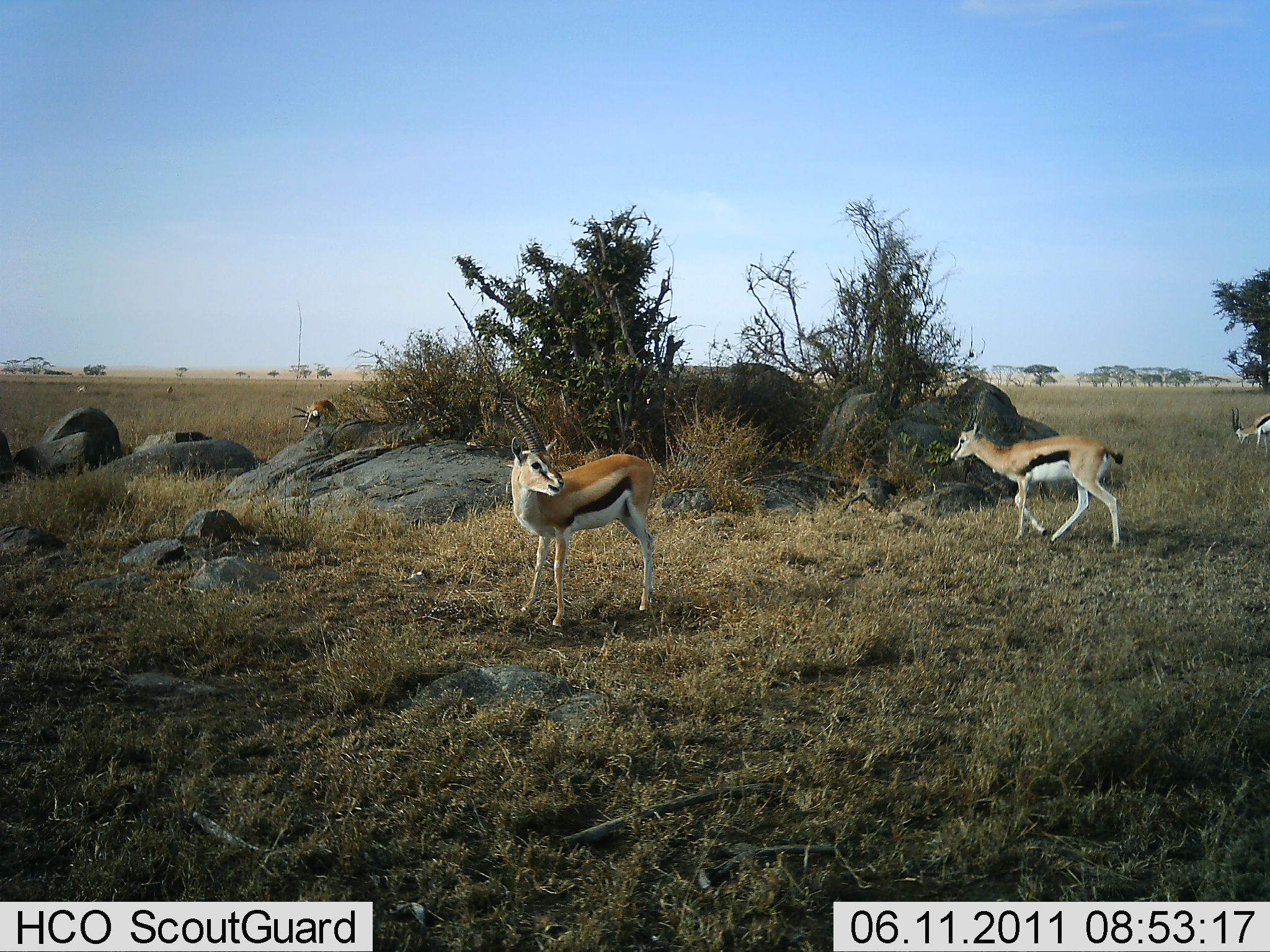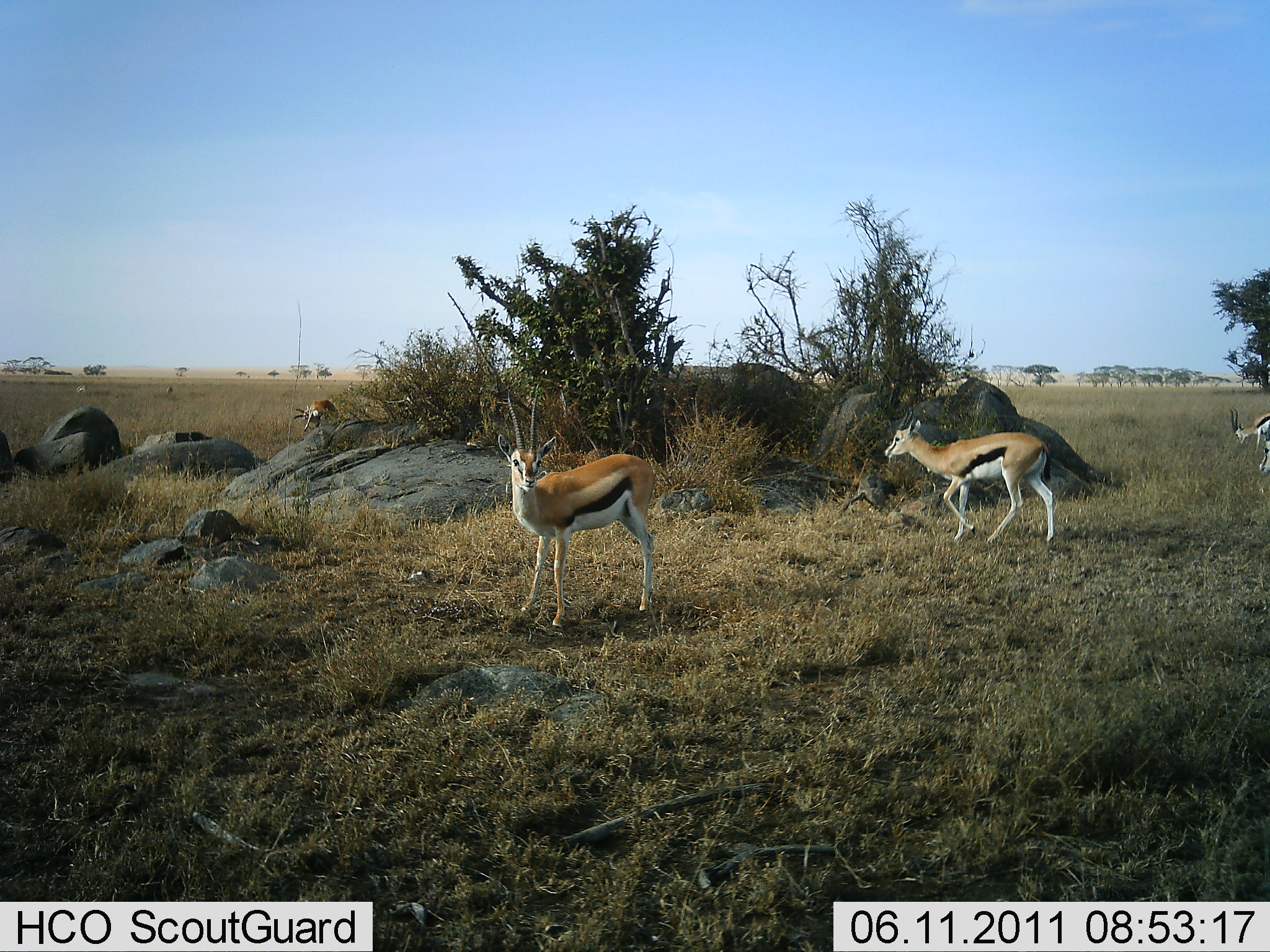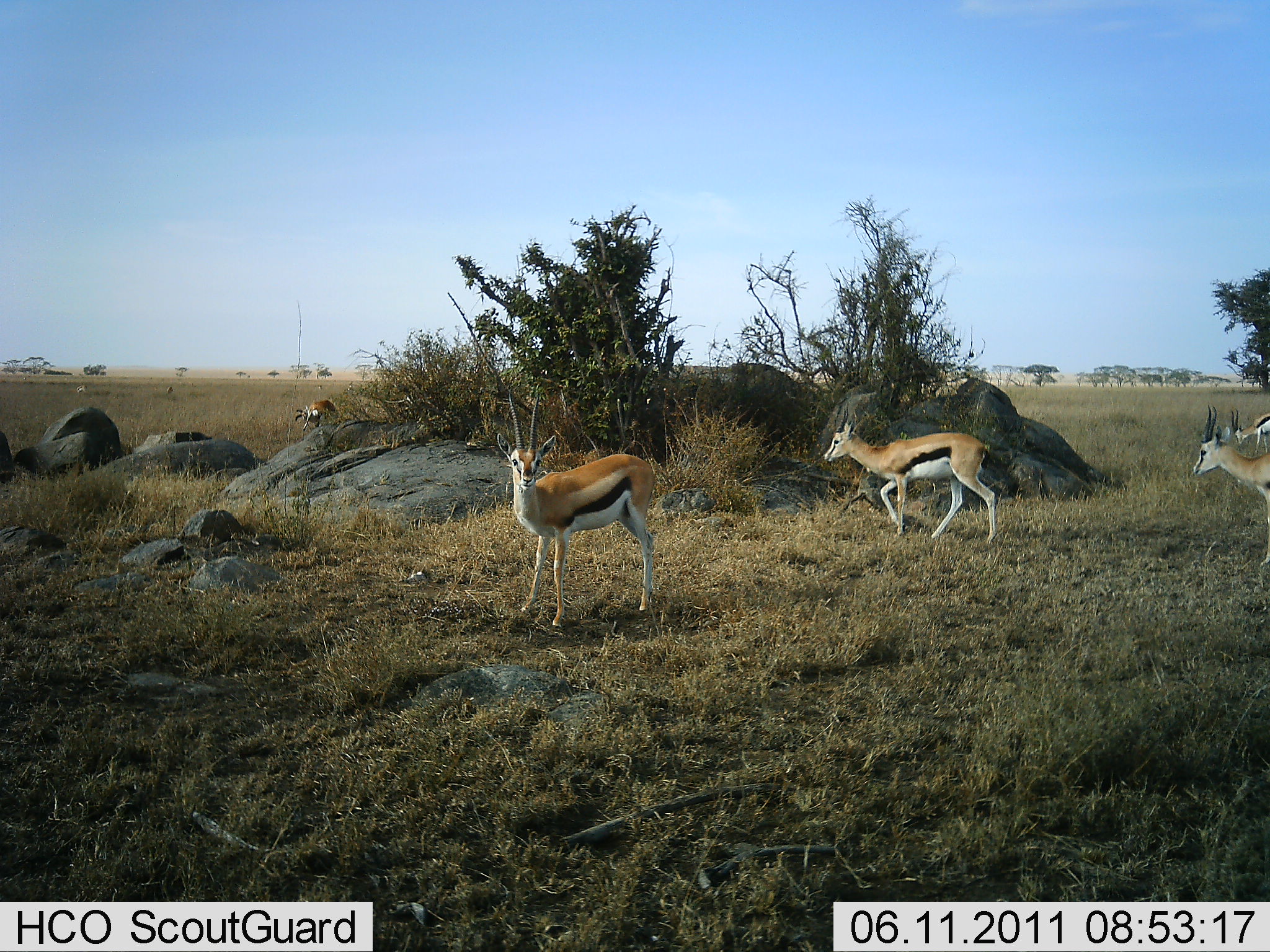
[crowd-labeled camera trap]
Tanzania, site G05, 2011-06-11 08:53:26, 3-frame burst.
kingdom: Animalia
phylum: Chordata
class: Mammalia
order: Artiodactyla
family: Bovidae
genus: Eudorcas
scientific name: Eudorcas thomsonii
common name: thomson's gazelle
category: gazellethomsons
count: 5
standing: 64%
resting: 0%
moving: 82%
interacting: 0%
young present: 0%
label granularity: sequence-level